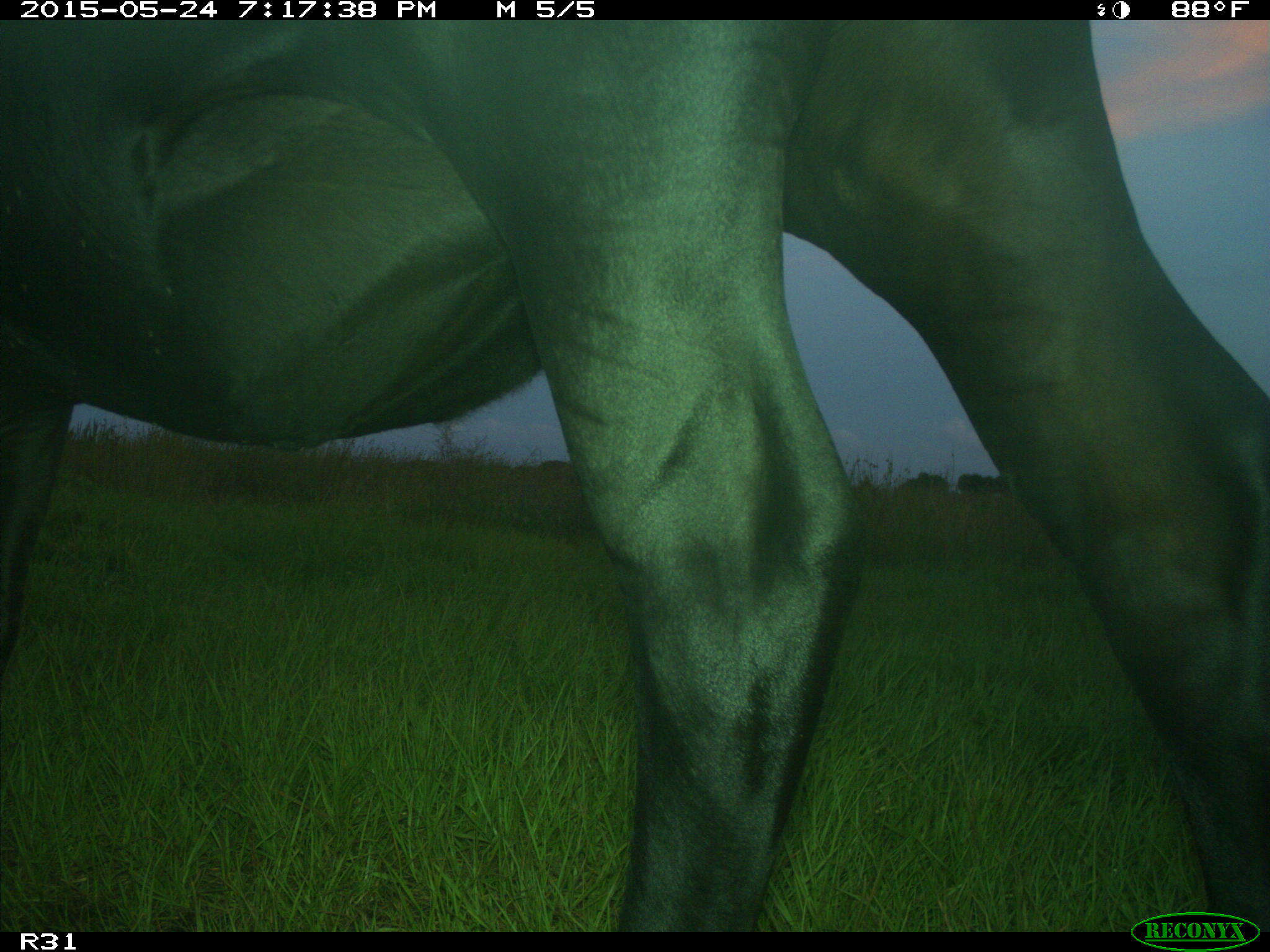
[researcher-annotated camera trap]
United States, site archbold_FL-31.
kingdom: Animalia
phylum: Chordata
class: Mammalia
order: Artiodactyla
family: Bovidae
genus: Bos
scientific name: Bos taurus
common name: domestic cow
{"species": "Bos taurus (domestic cow)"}